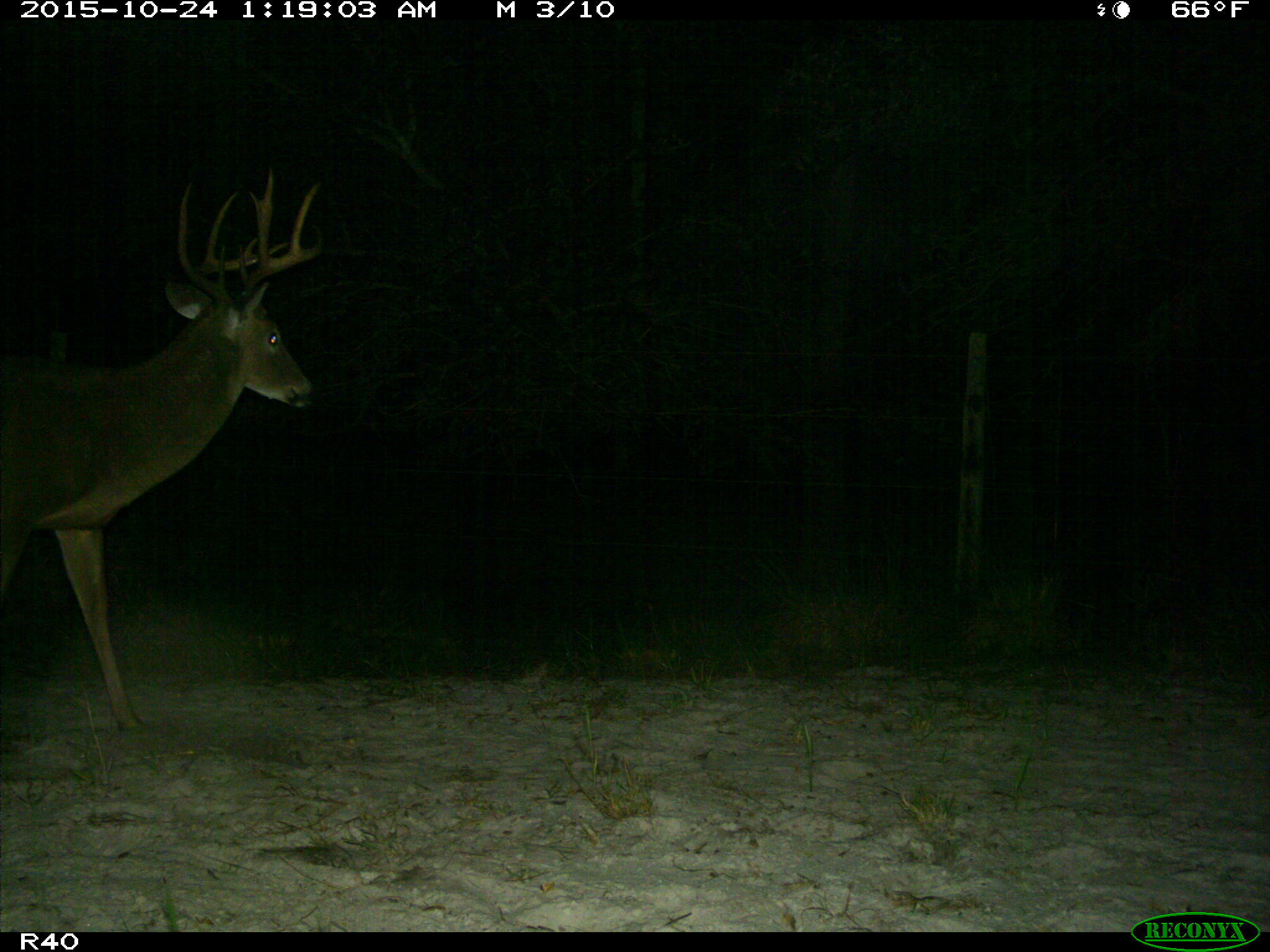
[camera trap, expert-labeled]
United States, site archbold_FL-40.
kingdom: Animalia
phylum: Chordata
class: Mammalia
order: Artiodactyla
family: Cervidae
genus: Odocoileus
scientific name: Odocoileus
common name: deer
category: unidentified deer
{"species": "unidentified deer (deer) (Odocoileus)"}